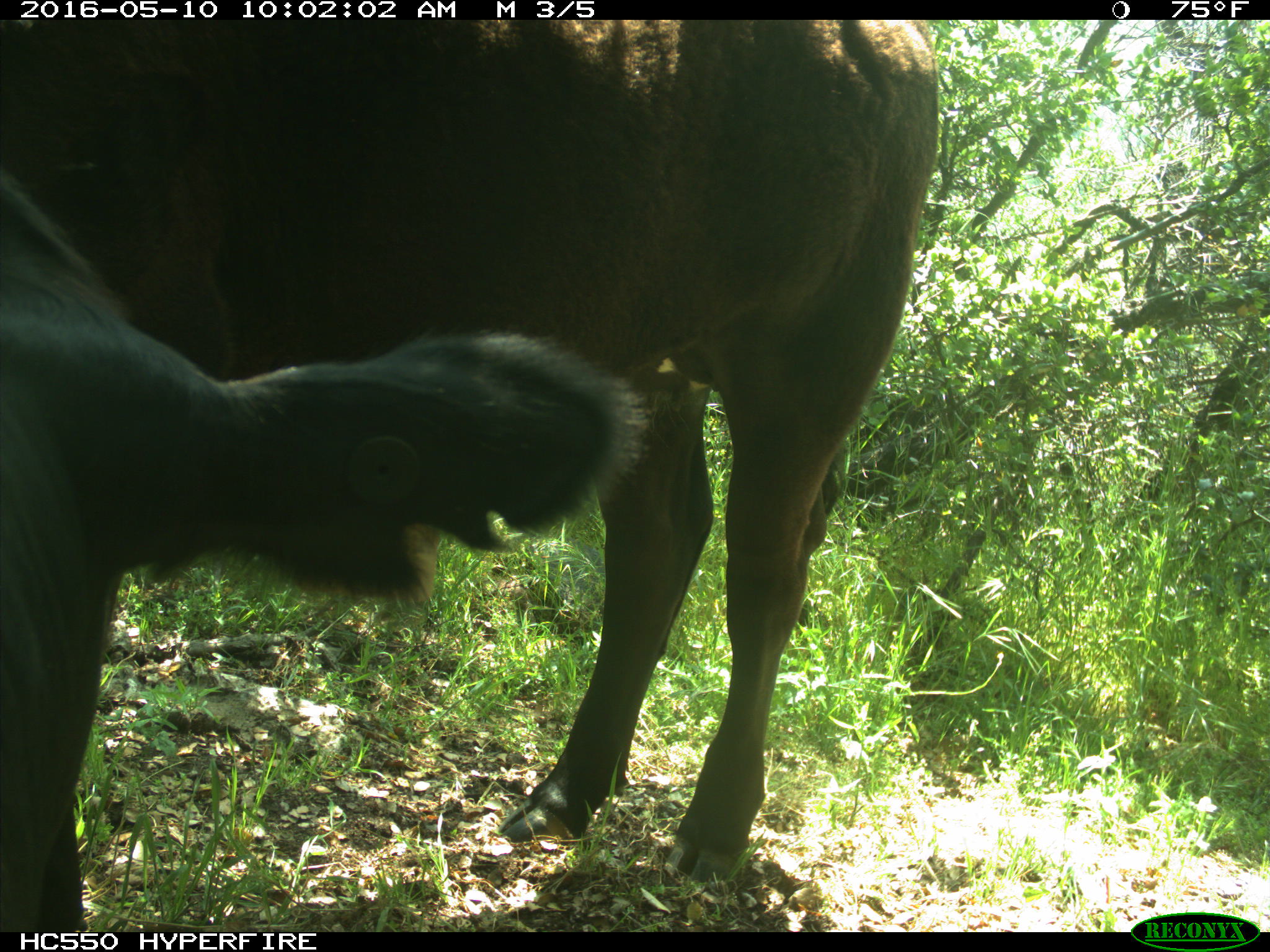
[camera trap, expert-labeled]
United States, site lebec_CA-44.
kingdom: Animalia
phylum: Chordata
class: Mammalia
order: Artiodactyla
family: Bovidae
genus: Bos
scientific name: Bos taurus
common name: domestic cow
Bos taurus (domestic cow).